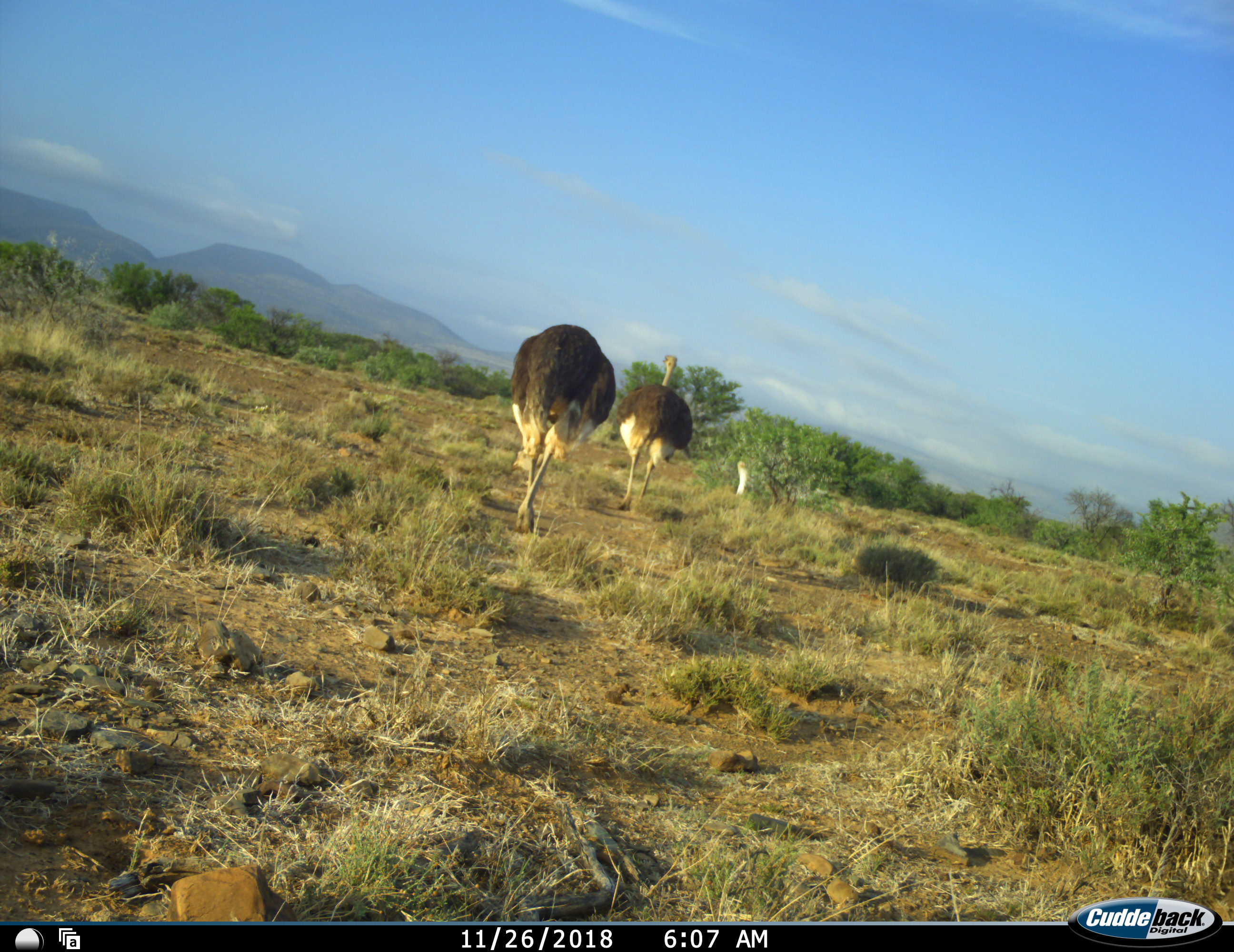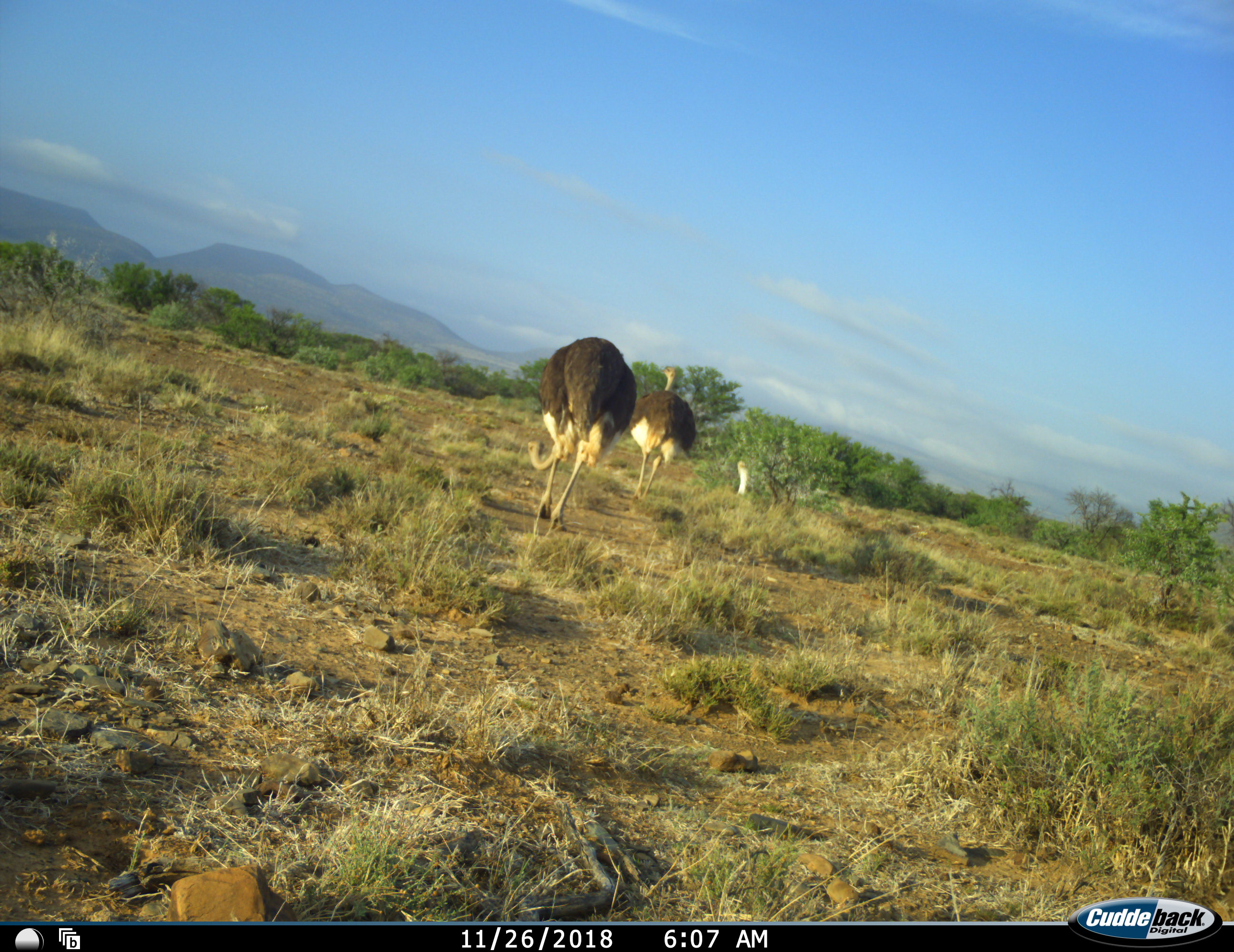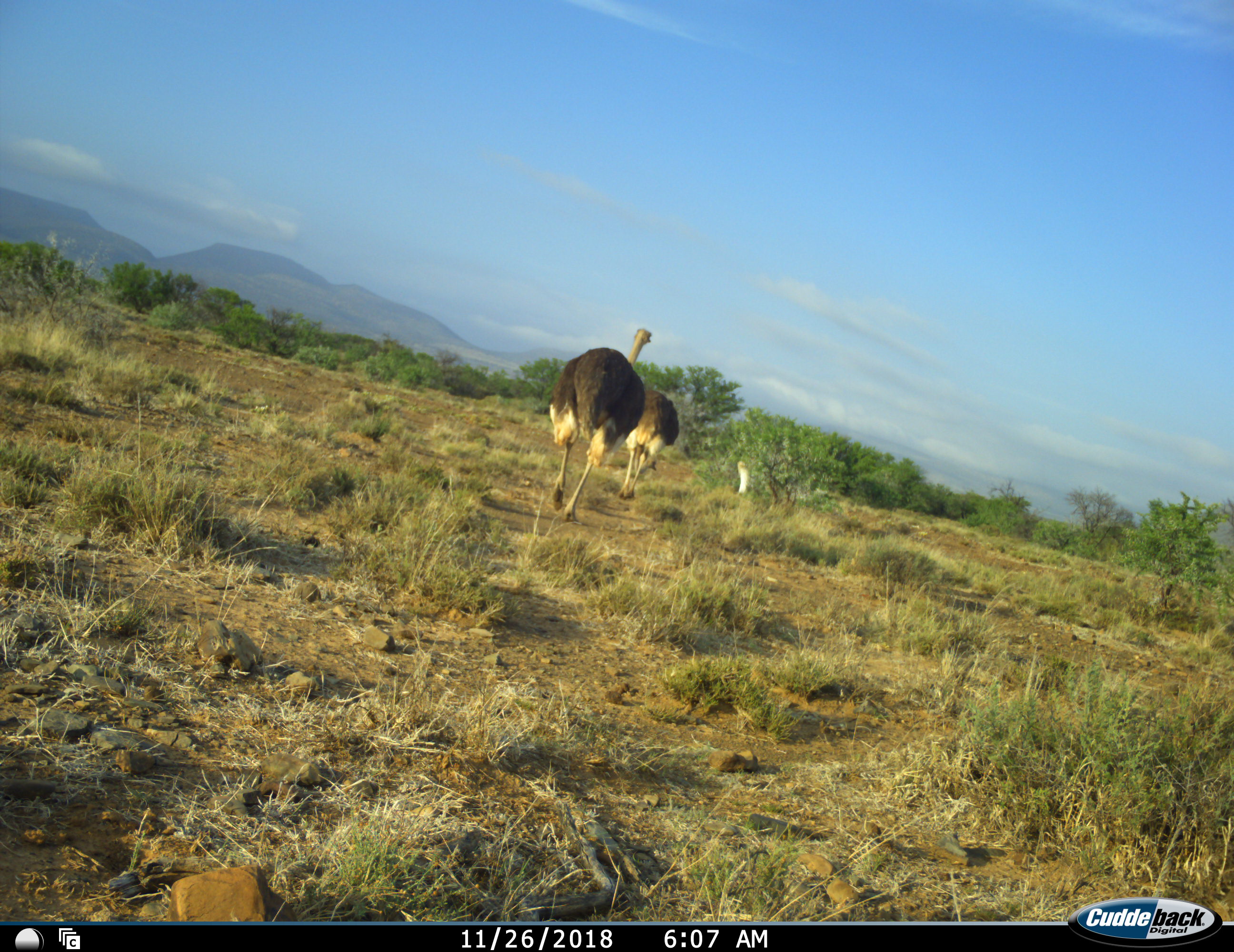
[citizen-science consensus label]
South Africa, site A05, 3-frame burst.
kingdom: Animalia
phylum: Chordata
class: Aves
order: Struthioniformes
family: Struthionidae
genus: Struthio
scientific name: Struthio camelus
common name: ostrich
Ostrich (Struthio camelus), count 2. Behavior (volunteer vote fractions): standing 0%, resting 0%, moving 100%, interacting 0%. Young present (vote fraction): 0%. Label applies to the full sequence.